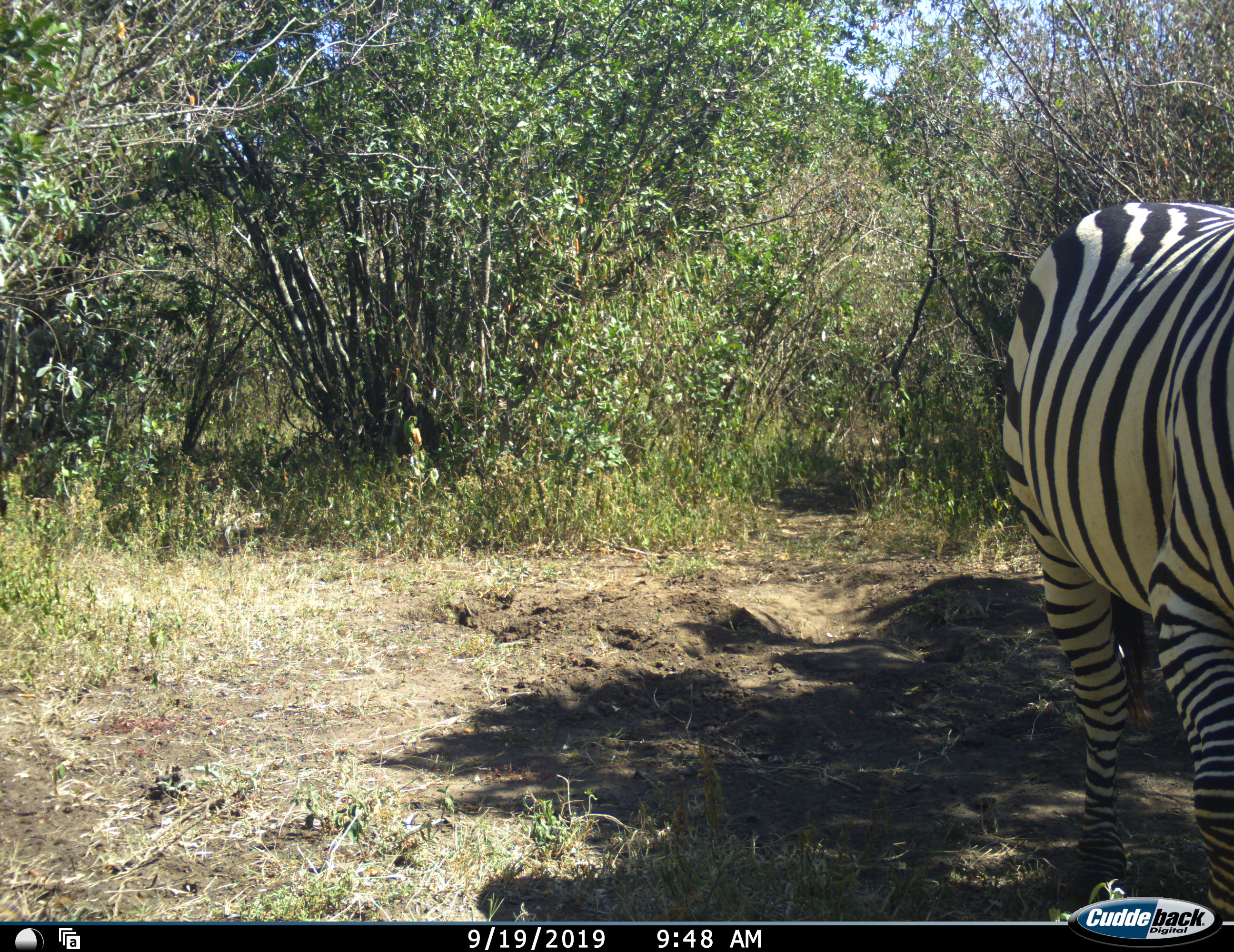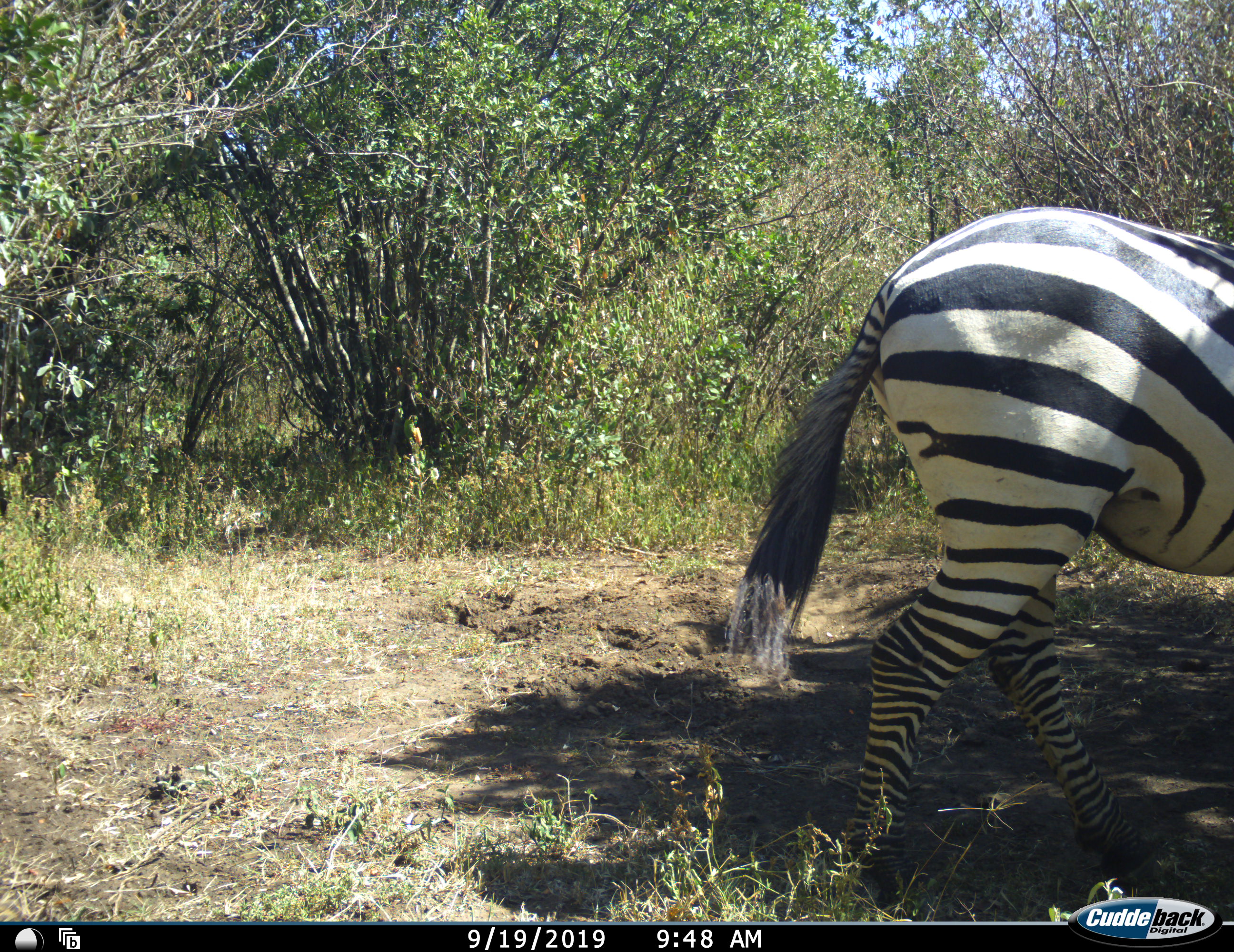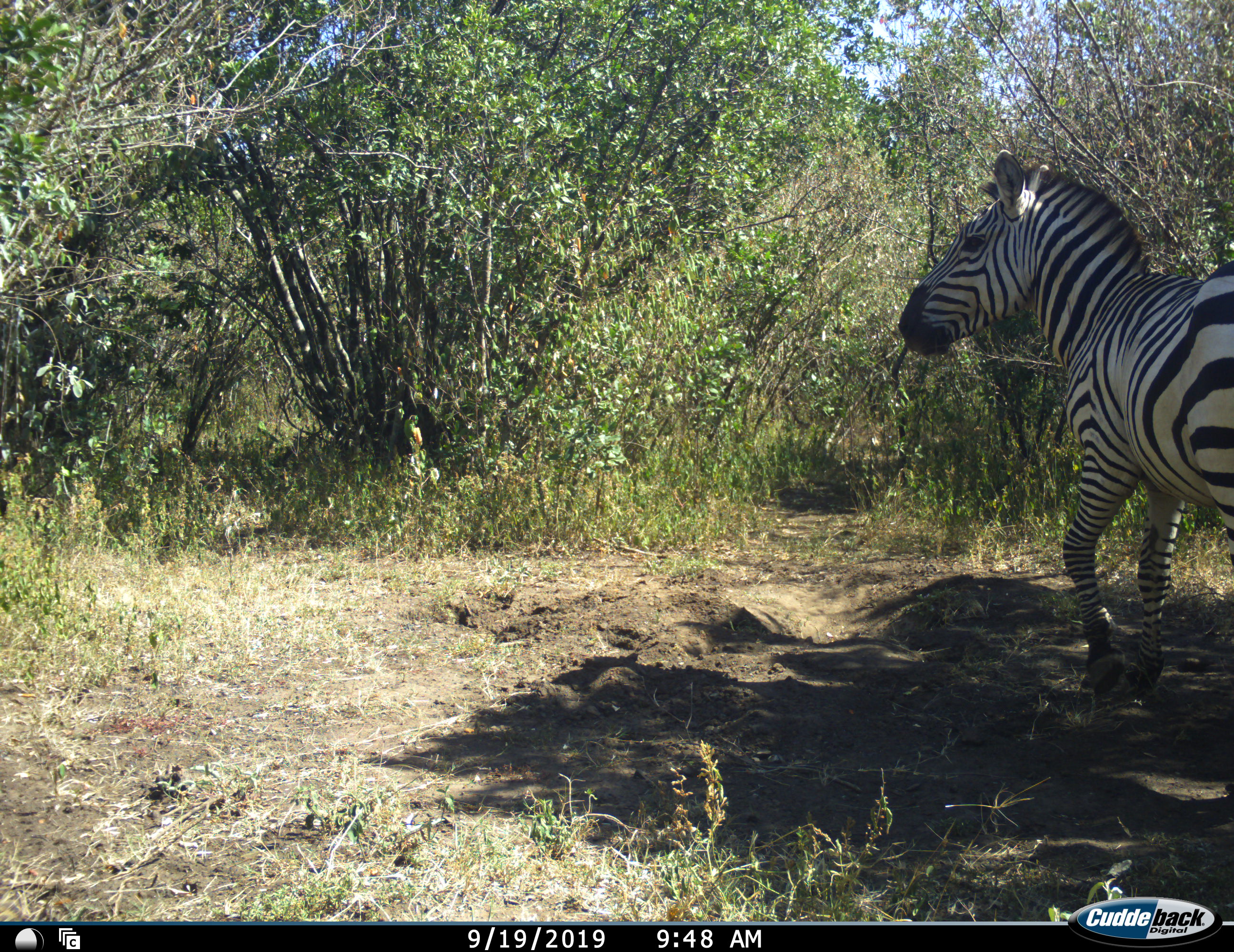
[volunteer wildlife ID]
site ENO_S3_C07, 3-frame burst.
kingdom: Animalia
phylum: Chordata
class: Mammalia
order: Perissodactyla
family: Equidae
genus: Equus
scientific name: Equus quagga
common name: plains zebra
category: zebraplains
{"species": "zebraplains (plains zebra) (Equus quagga)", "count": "1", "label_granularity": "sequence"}